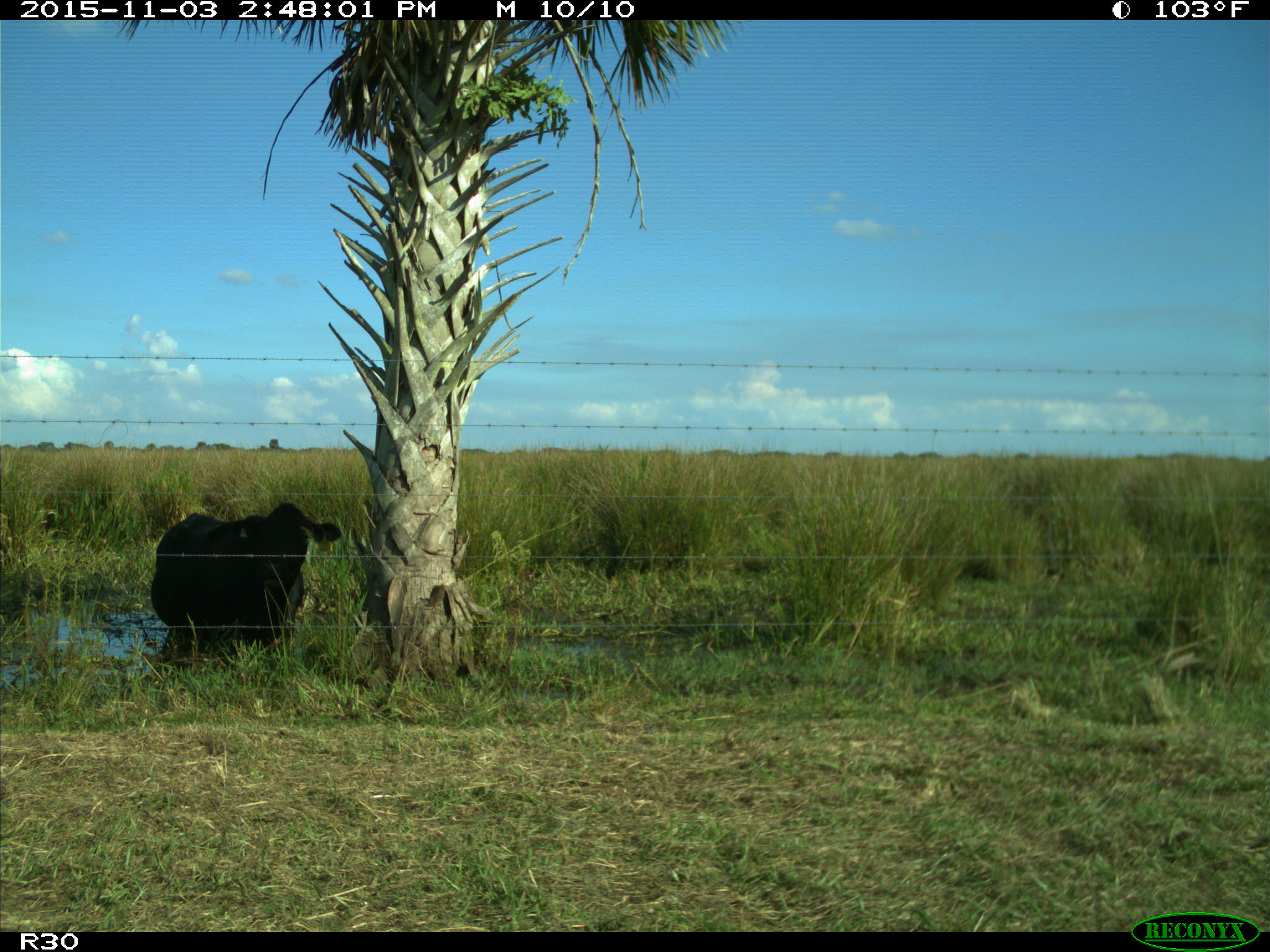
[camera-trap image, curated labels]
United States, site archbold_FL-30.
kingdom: Animalia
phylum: Chordata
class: Mammalia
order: Artiodactyla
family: Bovidae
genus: Bos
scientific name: Bos taurus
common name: domestic cow